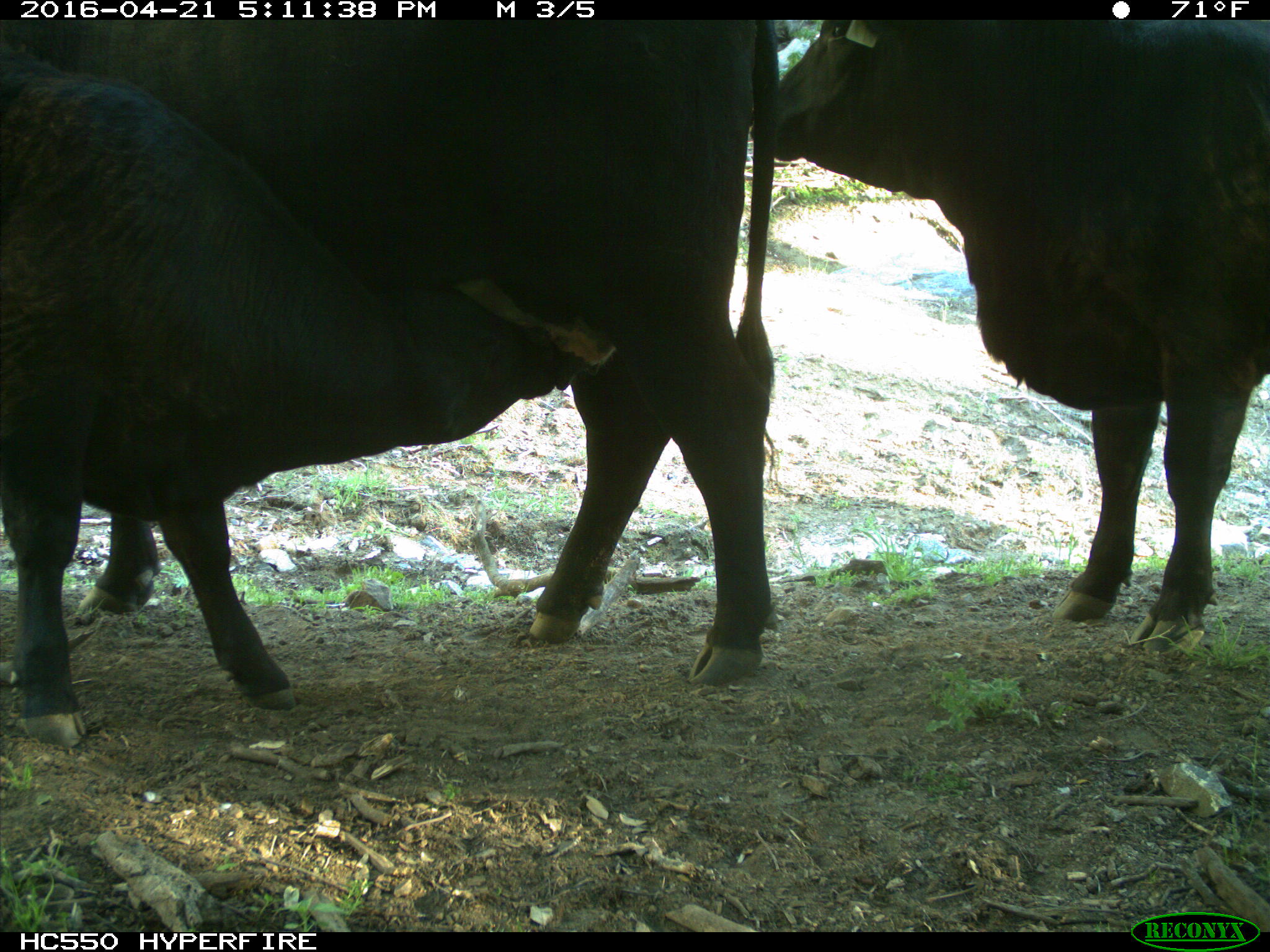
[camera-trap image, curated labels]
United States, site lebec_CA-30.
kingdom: Animalia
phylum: Chordata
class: Mammalia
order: Artiodactyla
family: Bovidae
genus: Bos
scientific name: Bos taurus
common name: domestic cow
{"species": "Bos taurus (domestic cow)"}